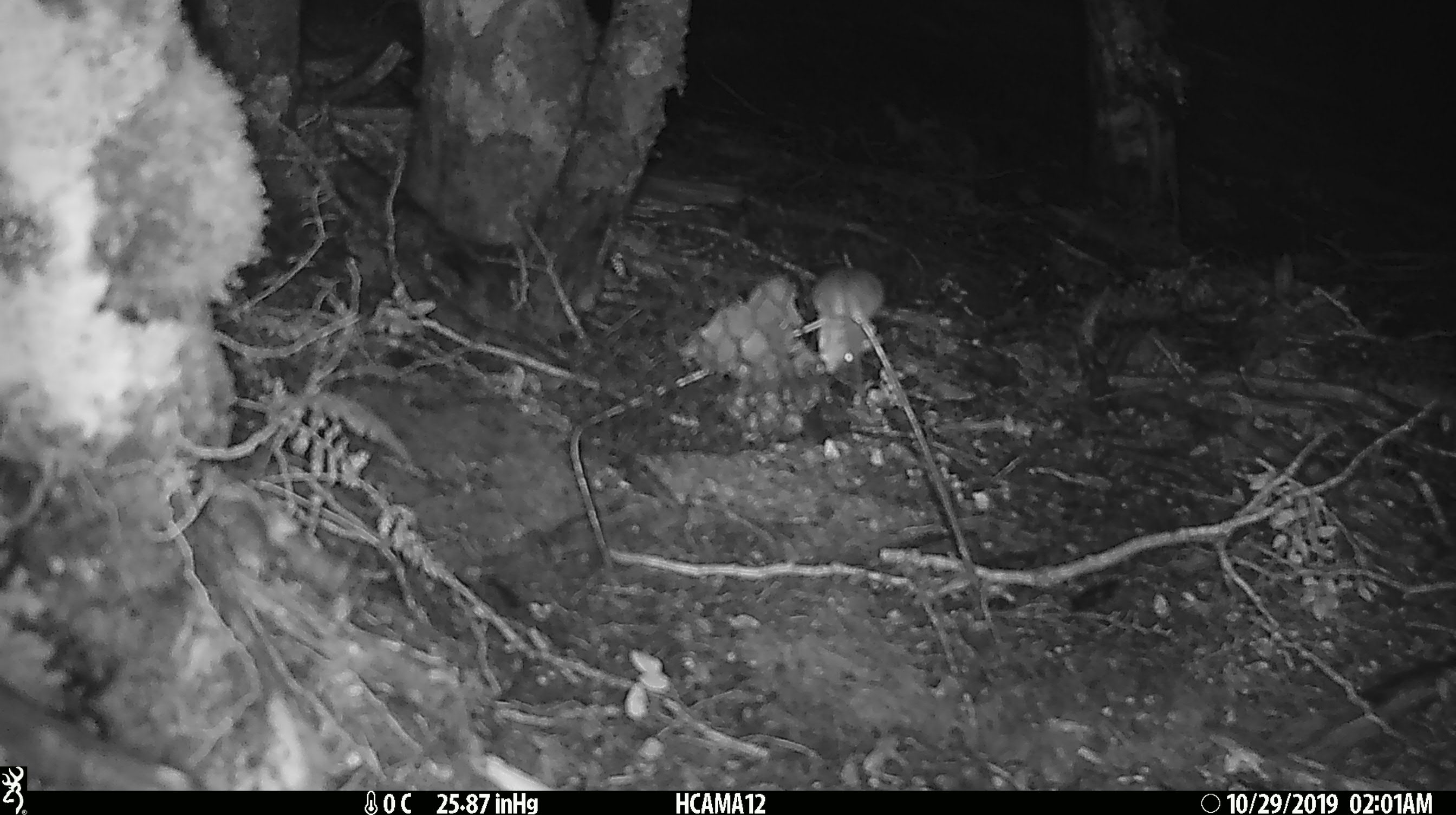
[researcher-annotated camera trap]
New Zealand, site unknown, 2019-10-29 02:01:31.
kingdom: Animalia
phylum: Chordata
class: Mammalia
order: Rodentia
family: Muridae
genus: Mus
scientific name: Mus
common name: mouse